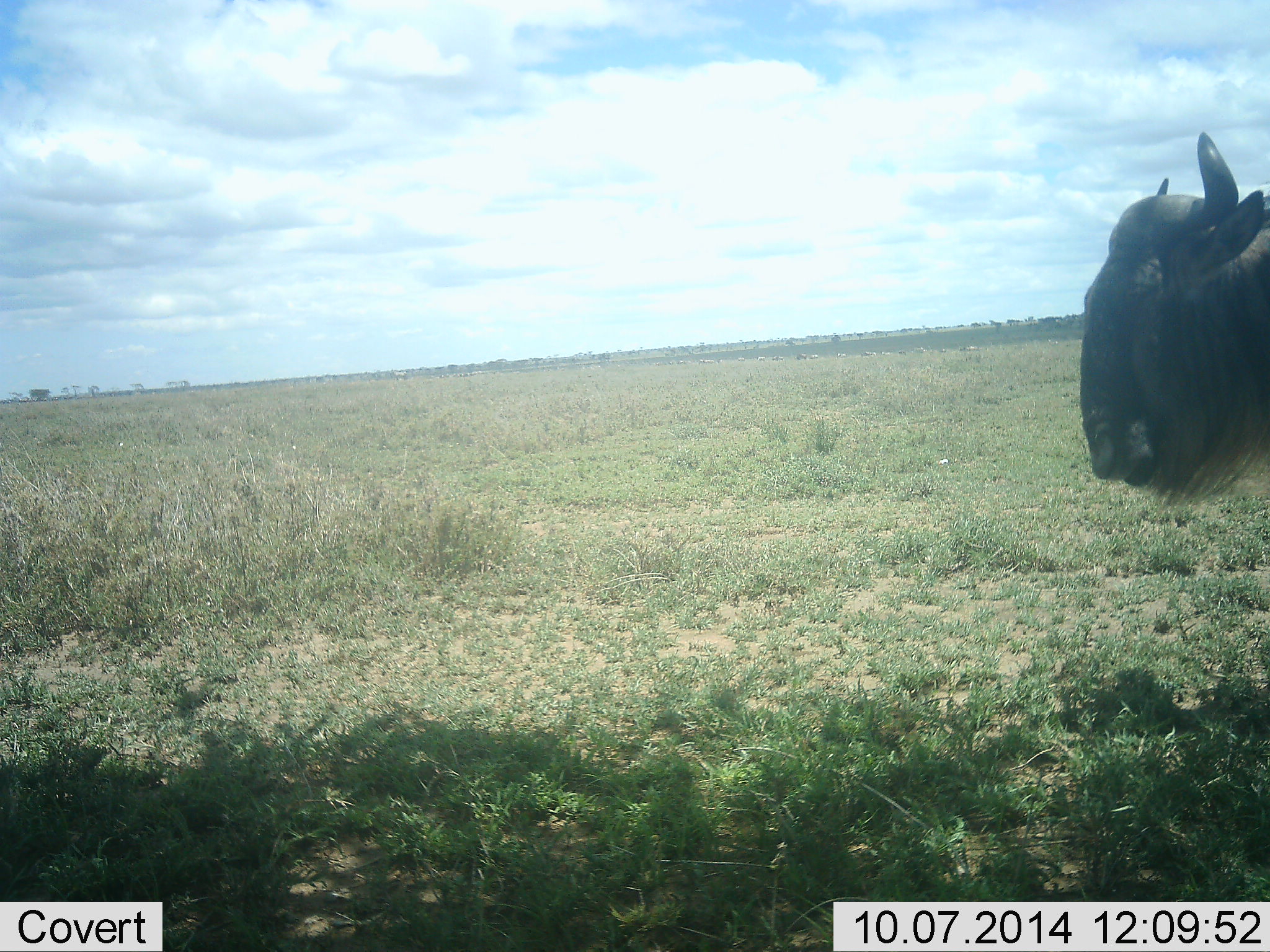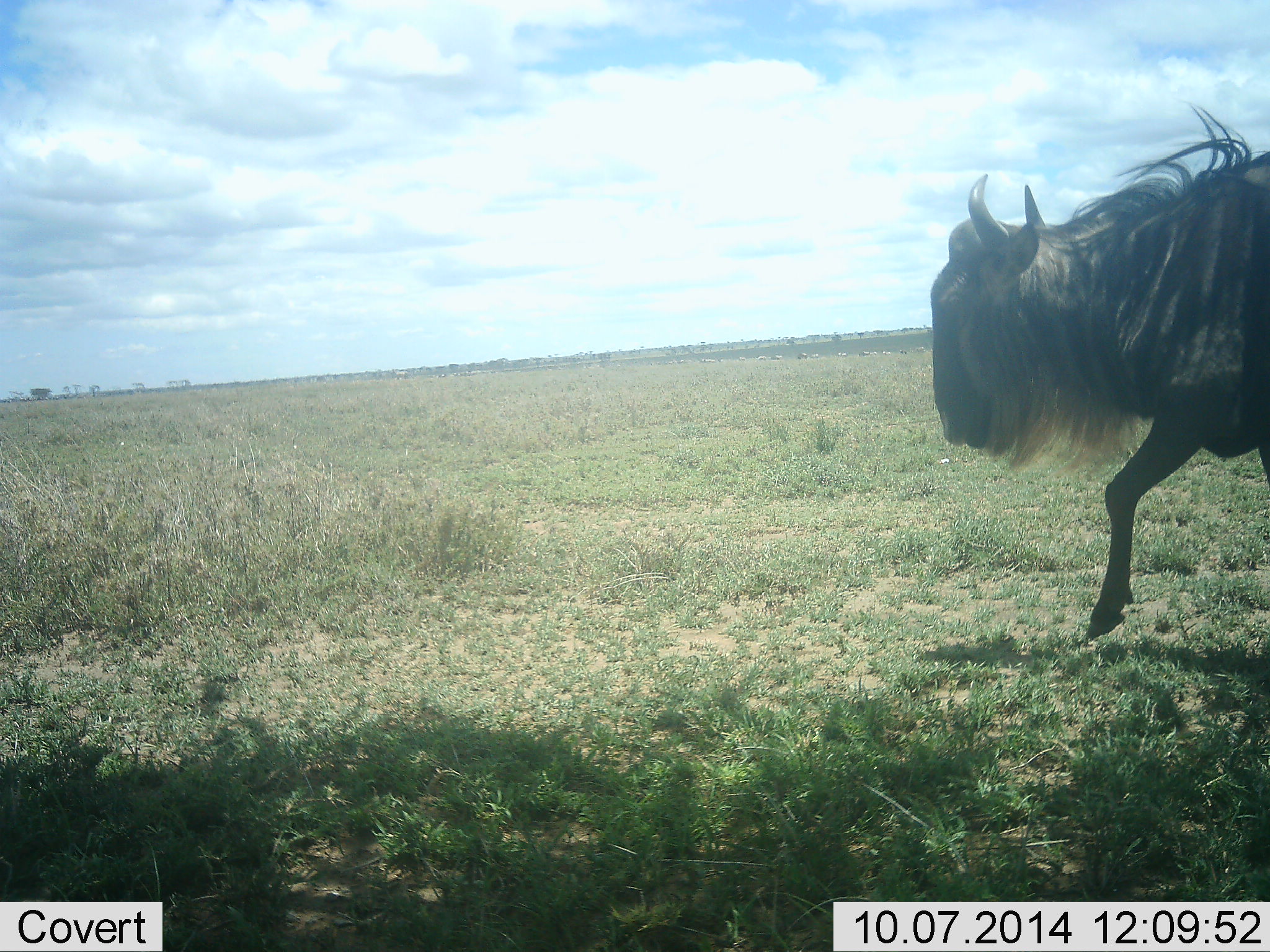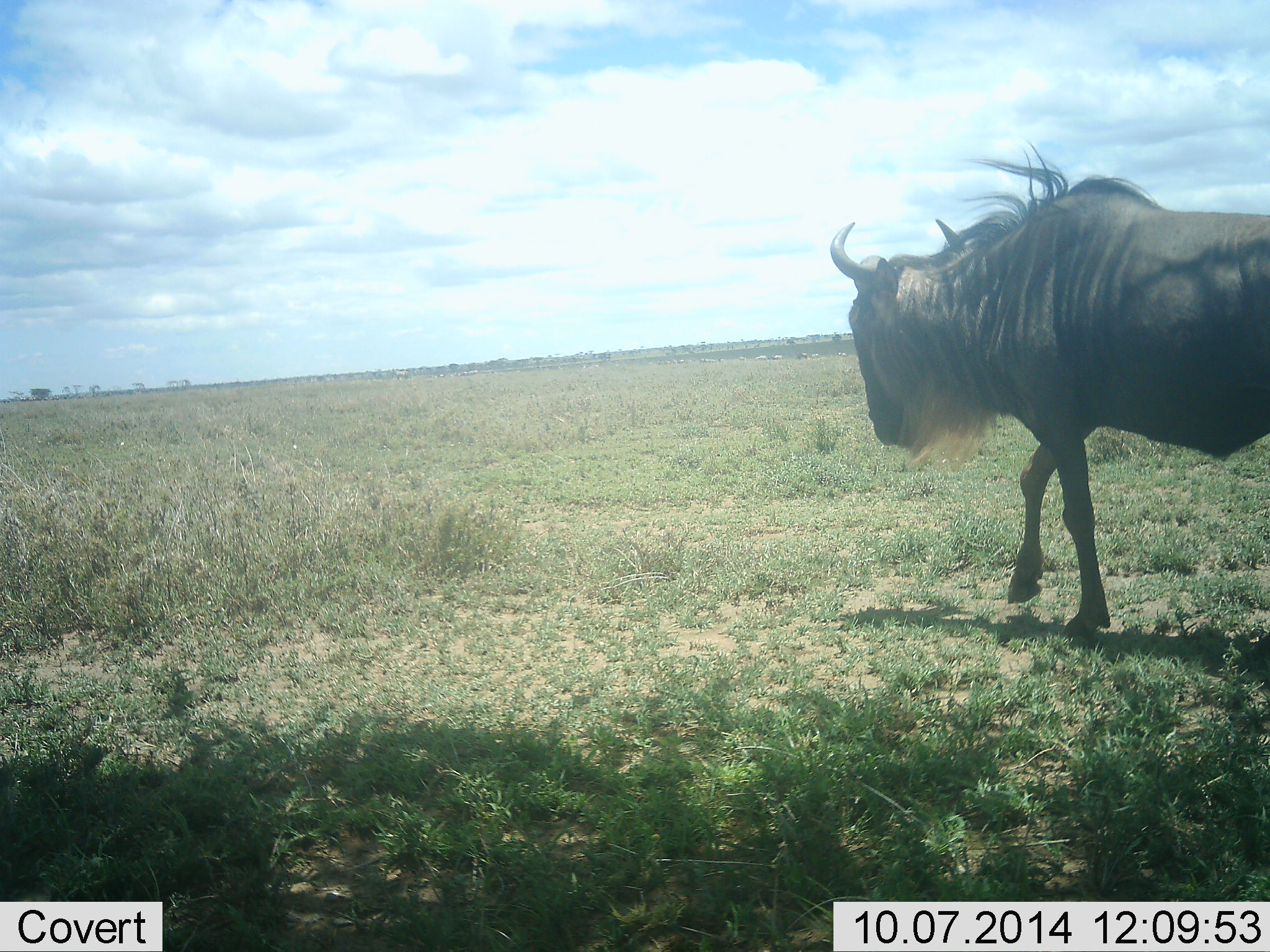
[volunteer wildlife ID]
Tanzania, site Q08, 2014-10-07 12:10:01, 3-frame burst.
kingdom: Animalia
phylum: Chordata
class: Mammalia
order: Artiodactyla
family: Bovidae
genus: Connochaetes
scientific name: Connochaetes taurinus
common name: blue wildebeest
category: wildebeest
Wildebeest (blue wildebeest) (Connochaetes taurinus), count 1. Behavior (volunteer vote fractions): standing 0%, resting 0%, moving 100%, interacting 0%. Young present (vote fraction): 0%. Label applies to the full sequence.